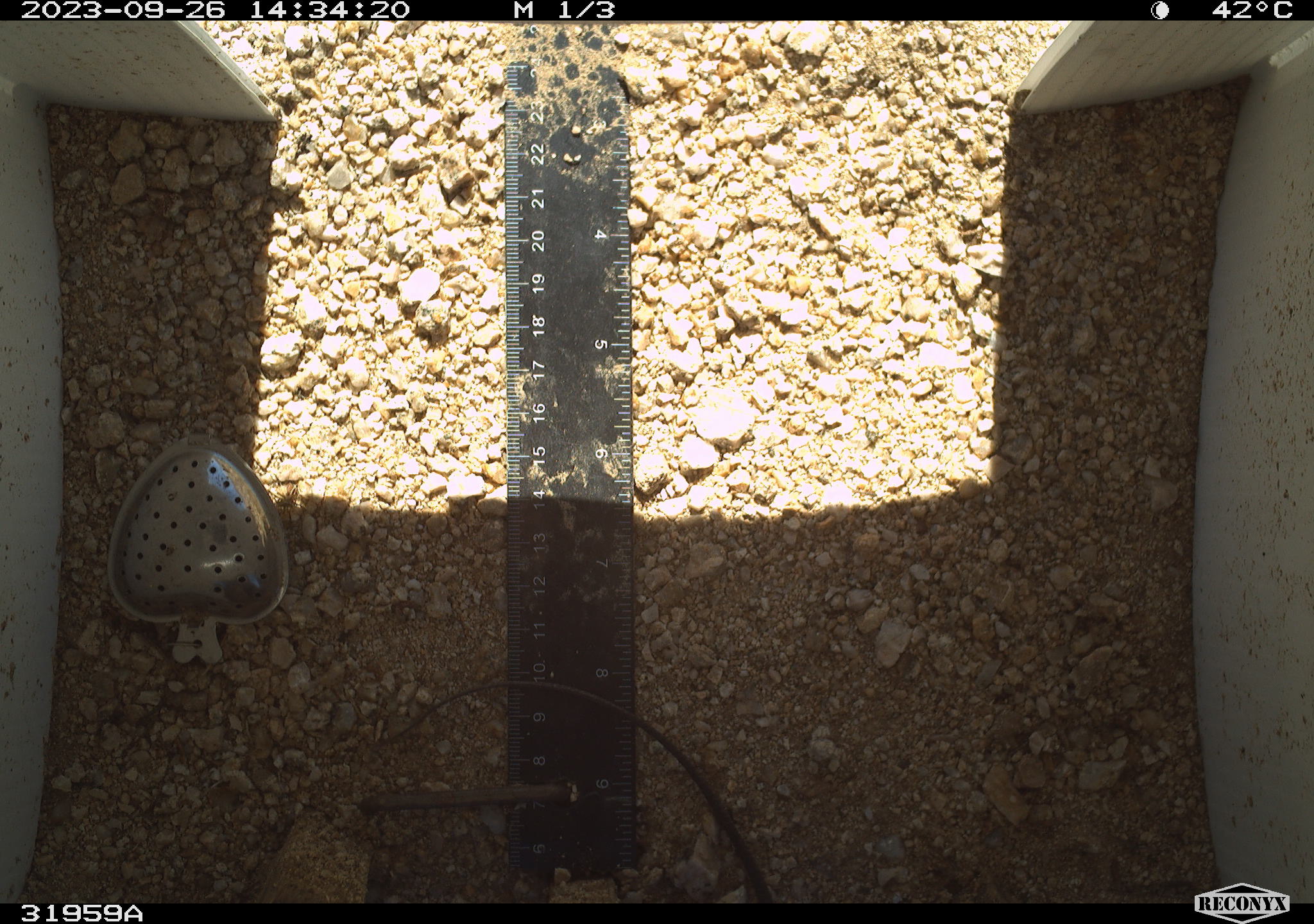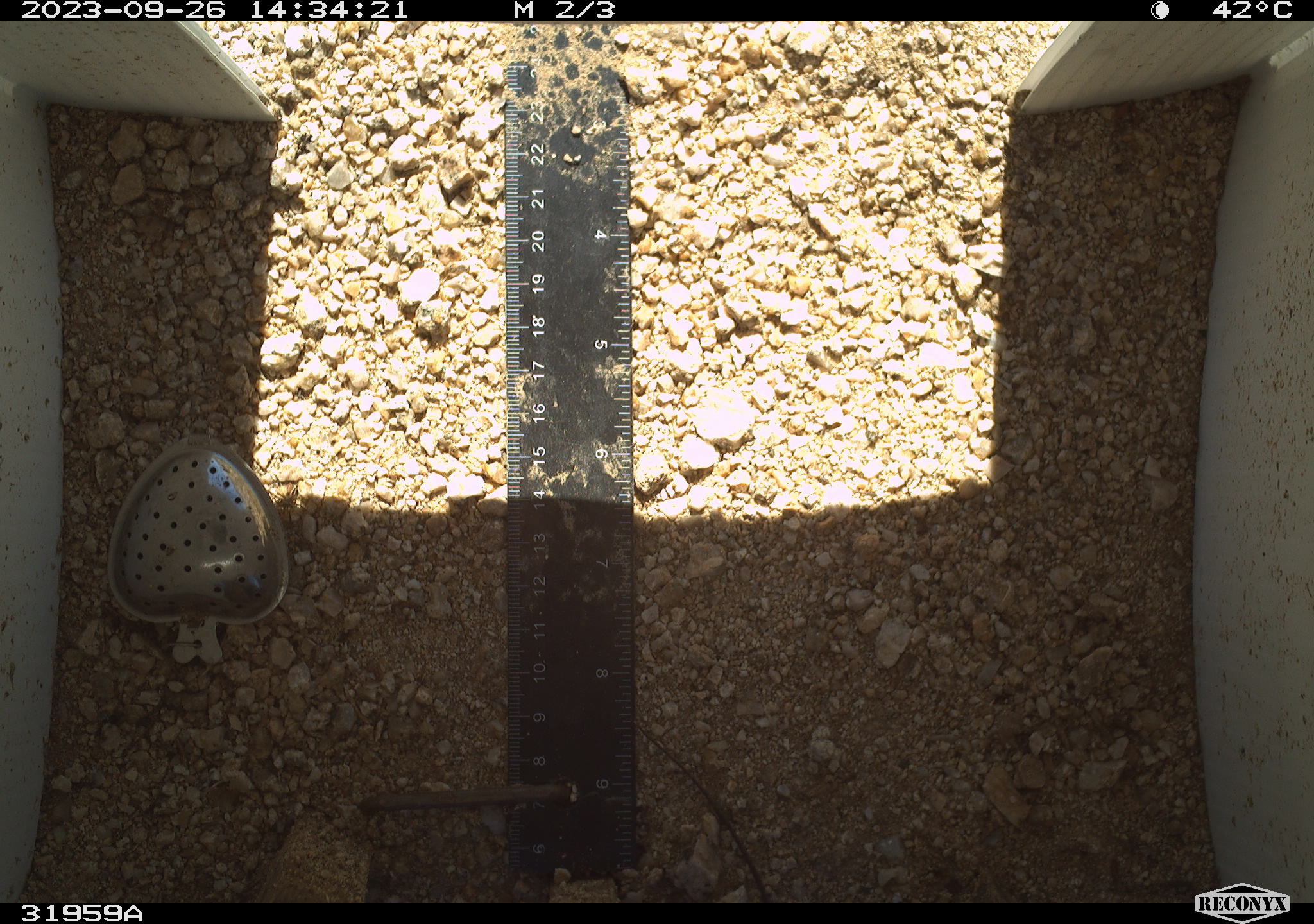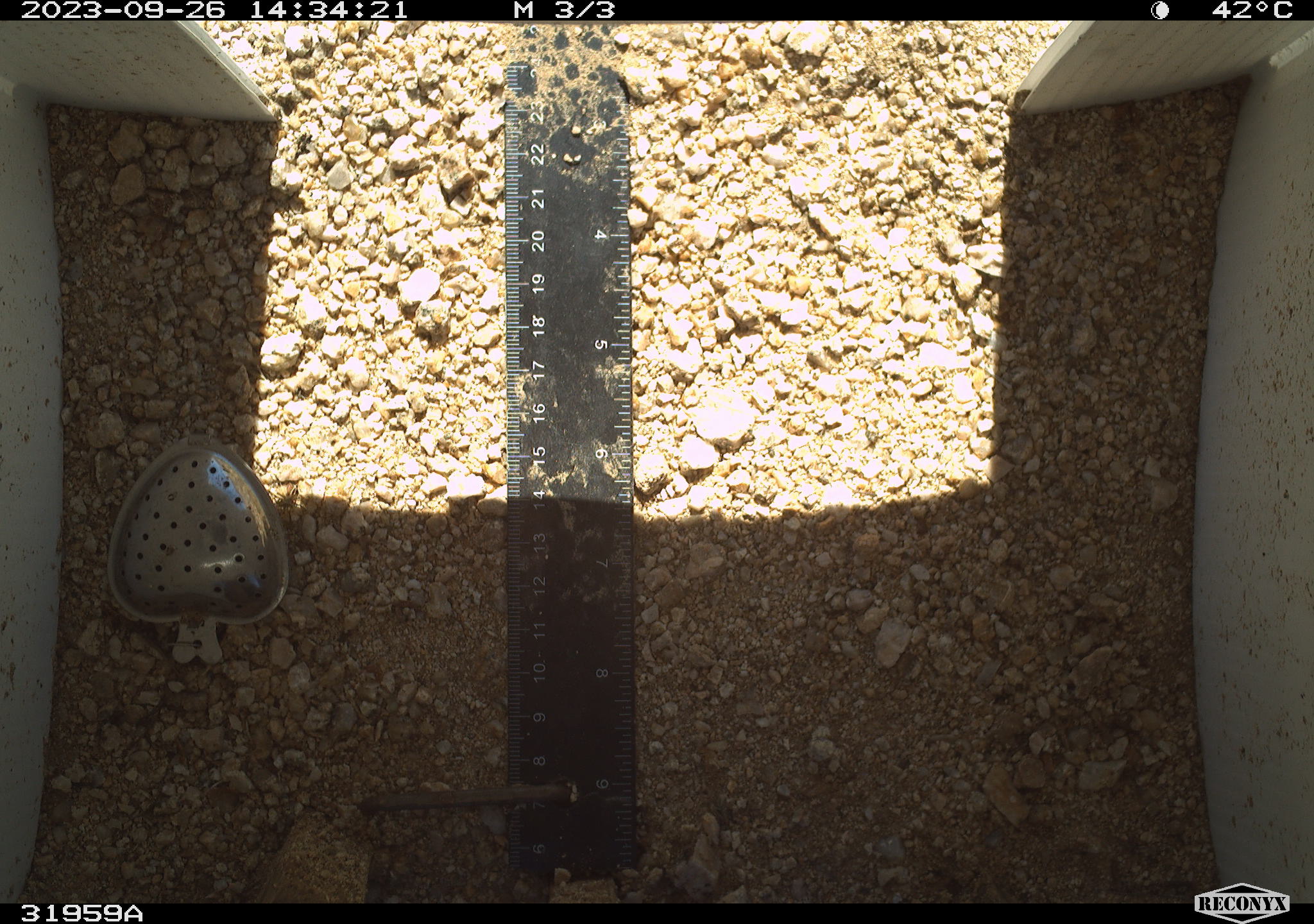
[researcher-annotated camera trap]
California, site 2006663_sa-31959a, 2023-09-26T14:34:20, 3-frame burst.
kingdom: Animalia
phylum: Chordata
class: Reptilia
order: Squamata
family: Teiidae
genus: Aspidoscelis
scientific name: Aspidoscelis tigris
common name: western whiptail